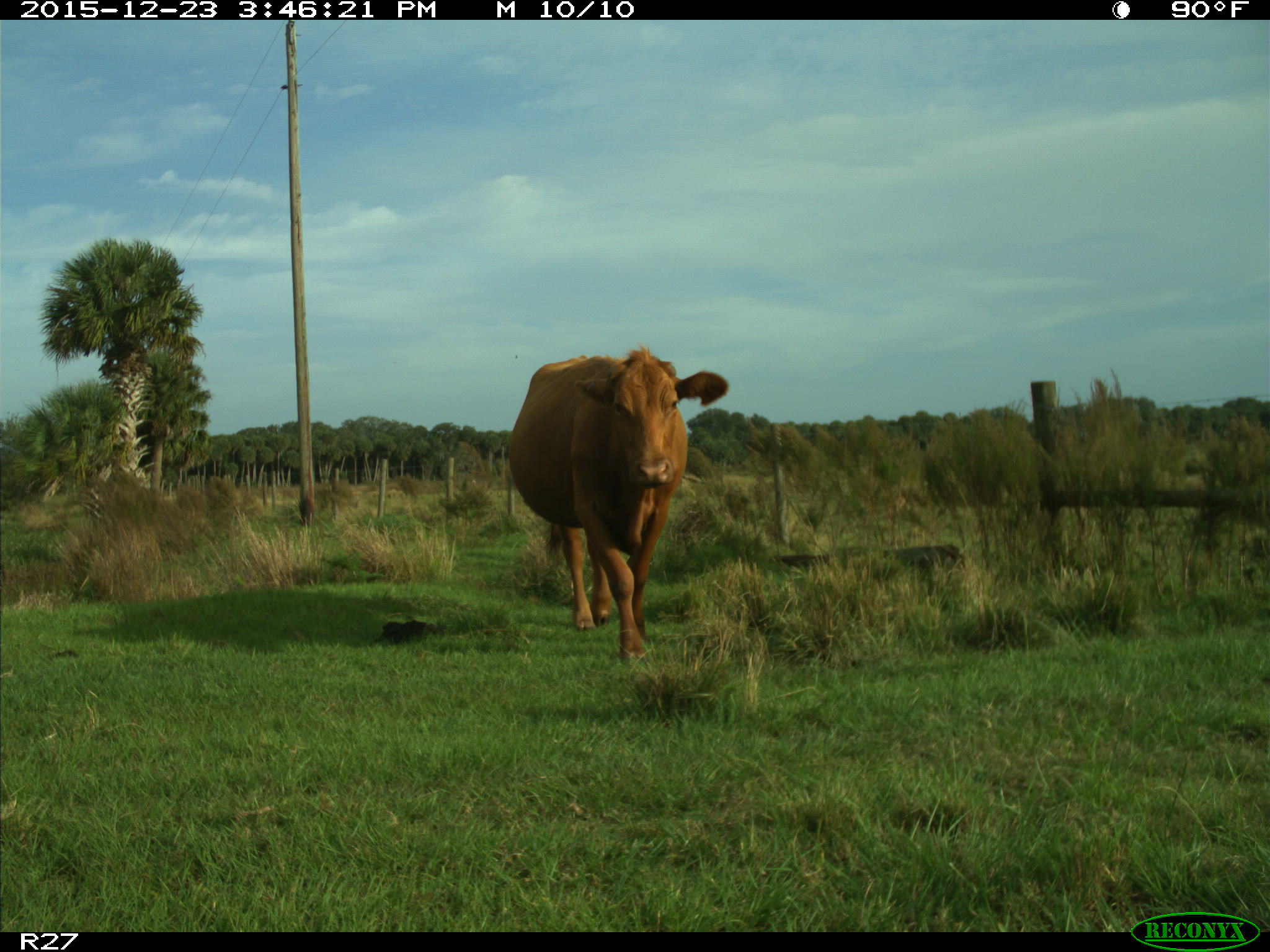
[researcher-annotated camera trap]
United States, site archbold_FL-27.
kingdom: Animalia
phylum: Chordata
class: Mammalia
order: Artiodactyla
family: Bovidae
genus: Bos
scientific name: Bos taurus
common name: domestic cow